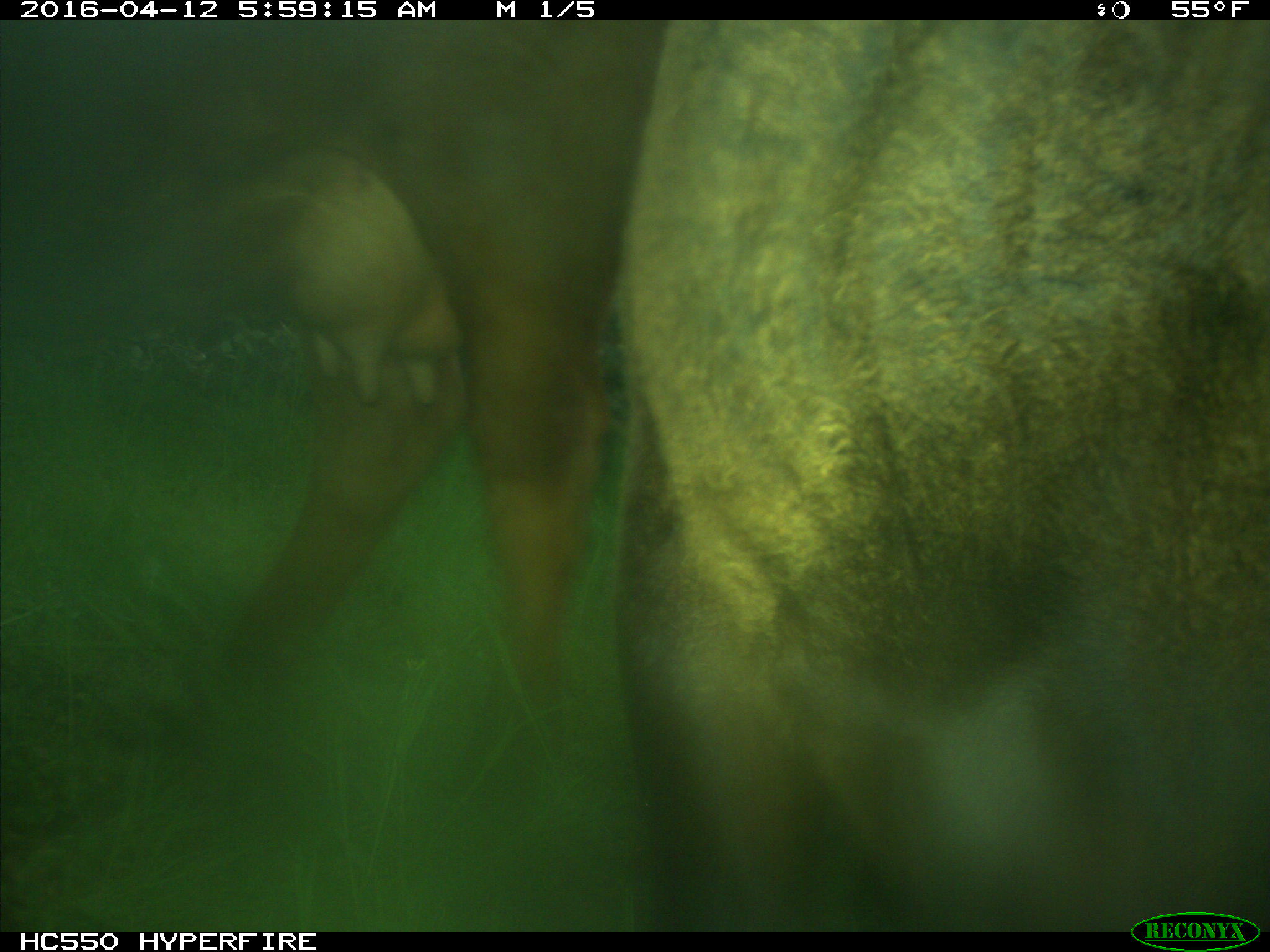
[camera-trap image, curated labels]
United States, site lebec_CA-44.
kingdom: Animalia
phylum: Chordata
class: Mammalia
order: Artiodactyla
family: Bovidae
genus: Bos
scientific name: Bos taurus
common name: domestic cow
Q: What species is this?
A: Bos taurus (domestic cow).